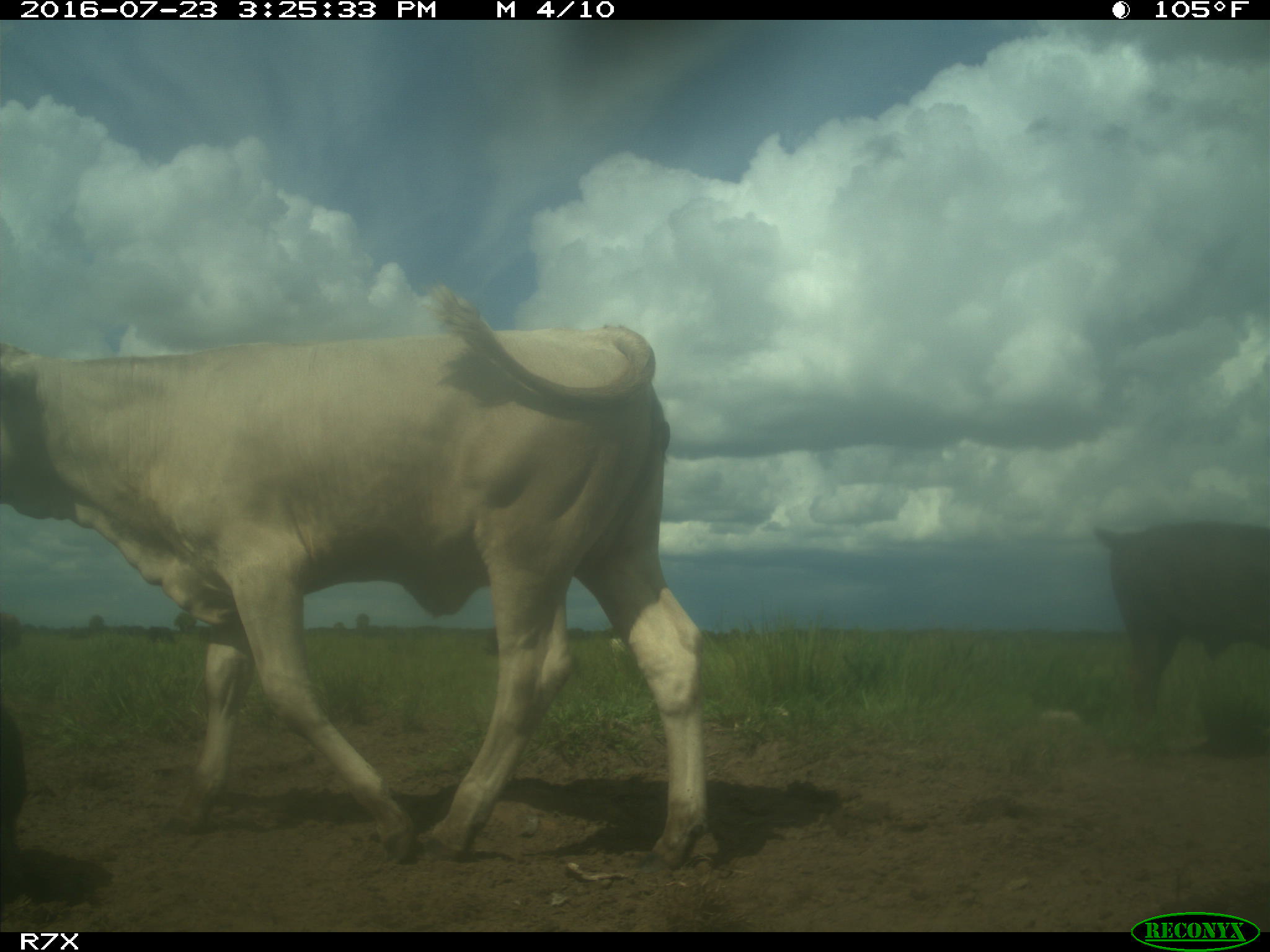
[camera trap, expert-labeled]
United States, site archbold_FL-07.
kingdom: Animalia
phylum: Chordata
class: Mammalia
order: Artiodactyla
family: Bovidae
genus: Bos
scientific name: Bos taurus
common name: domestic cow